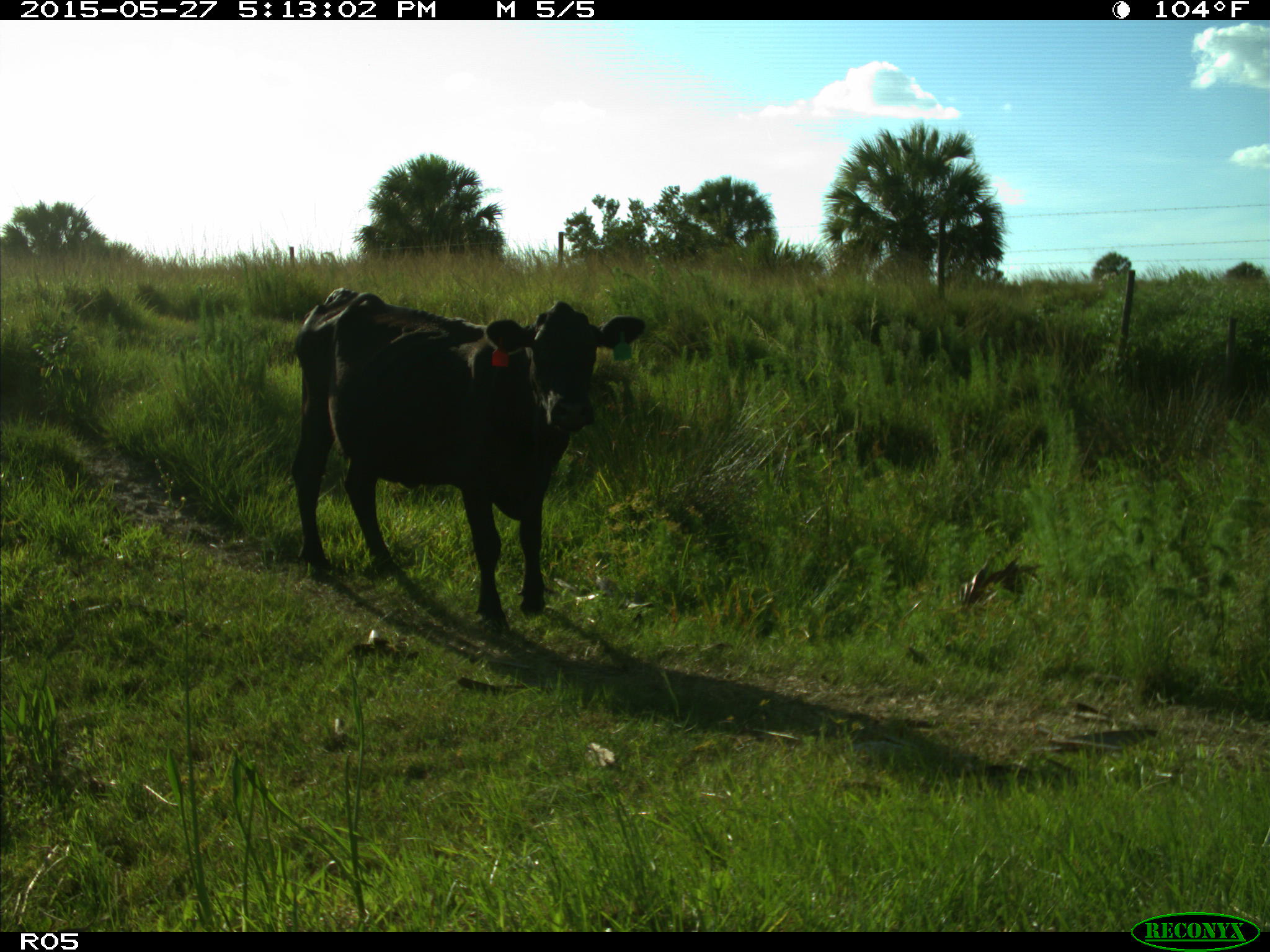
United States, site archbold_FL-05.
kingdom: Animalia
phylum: Chordata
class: Mammalia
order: Artiodactyla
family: Bovidae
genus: Bos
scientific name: Bos taurus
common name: domestic cow